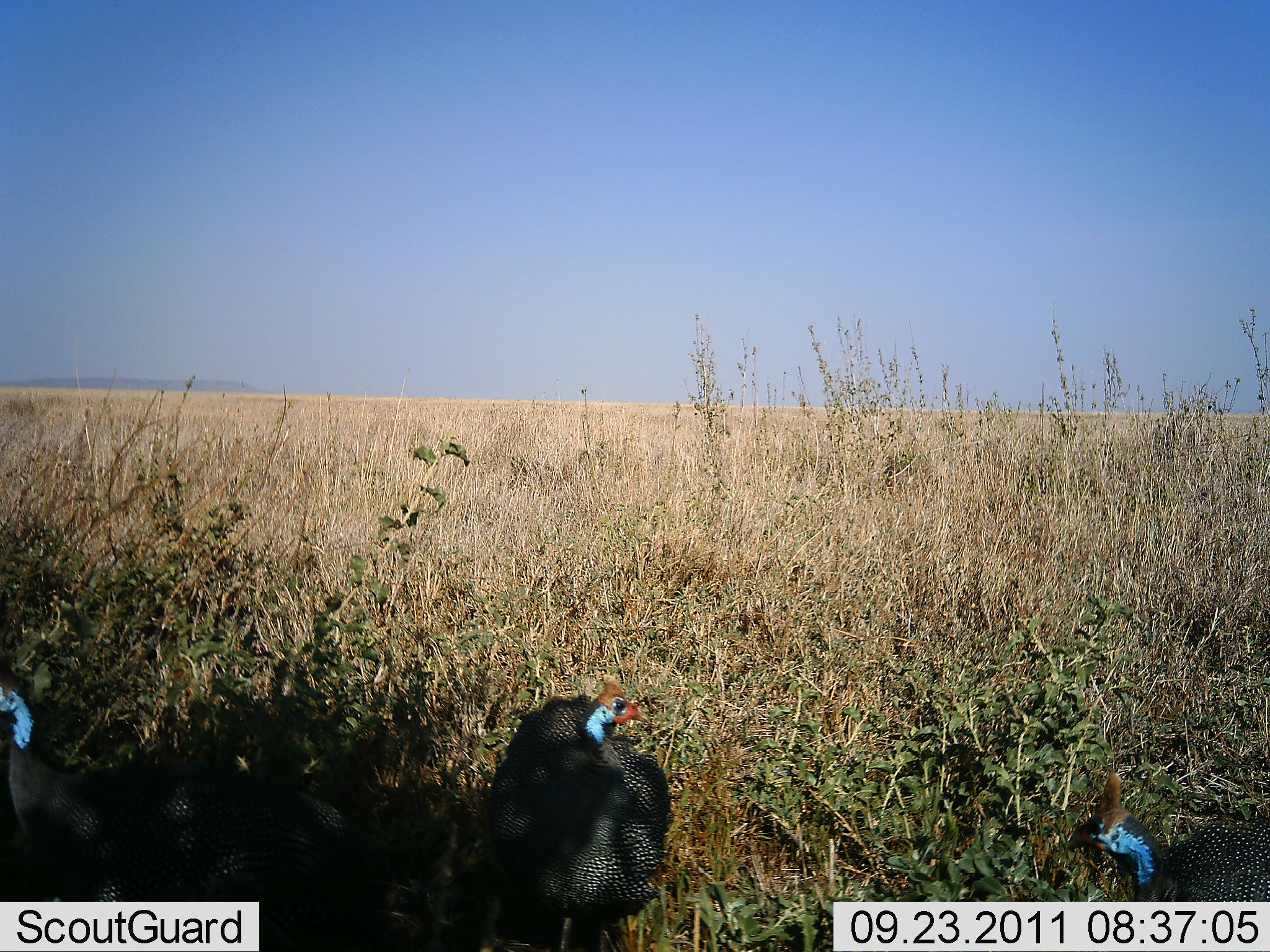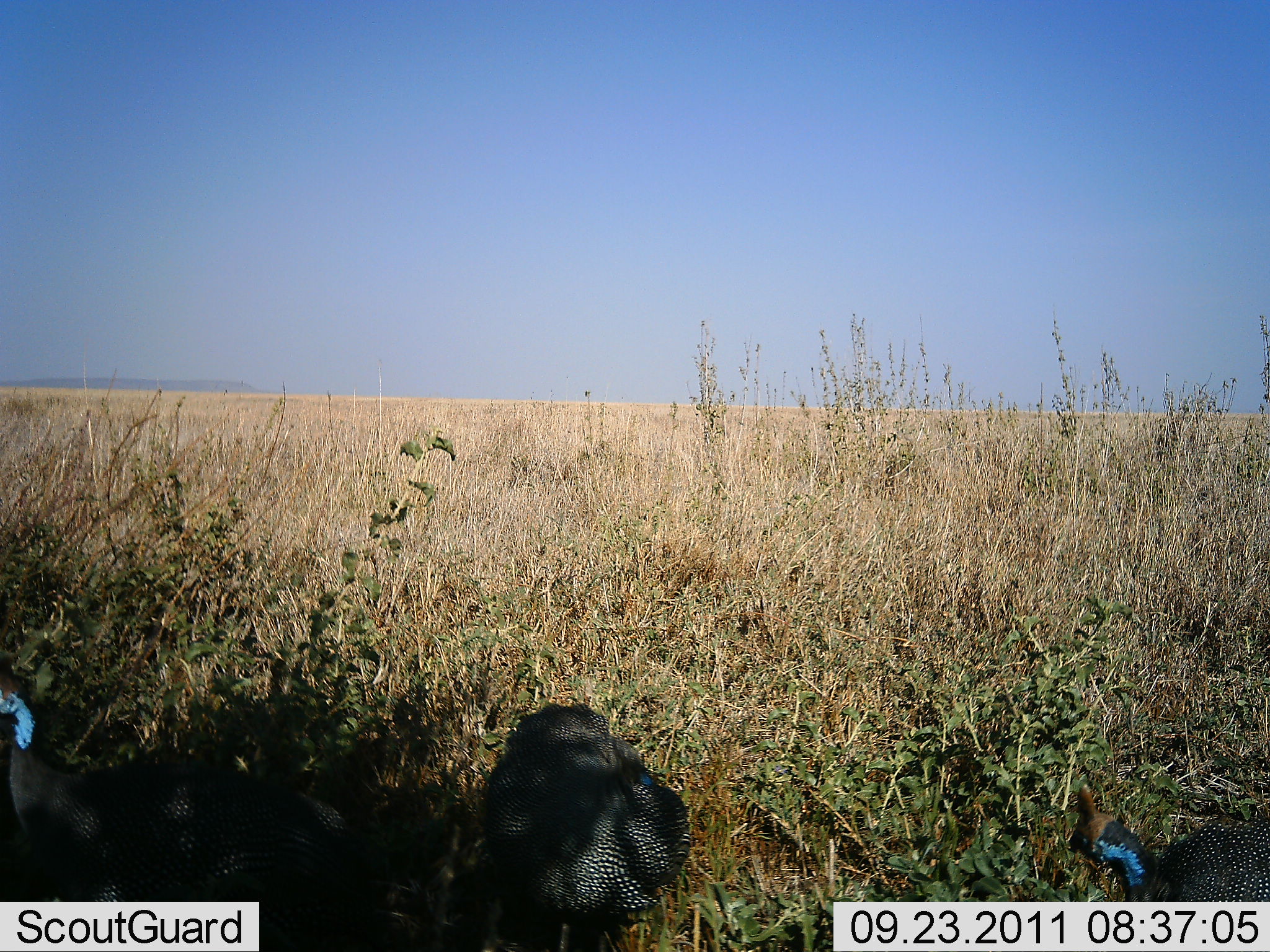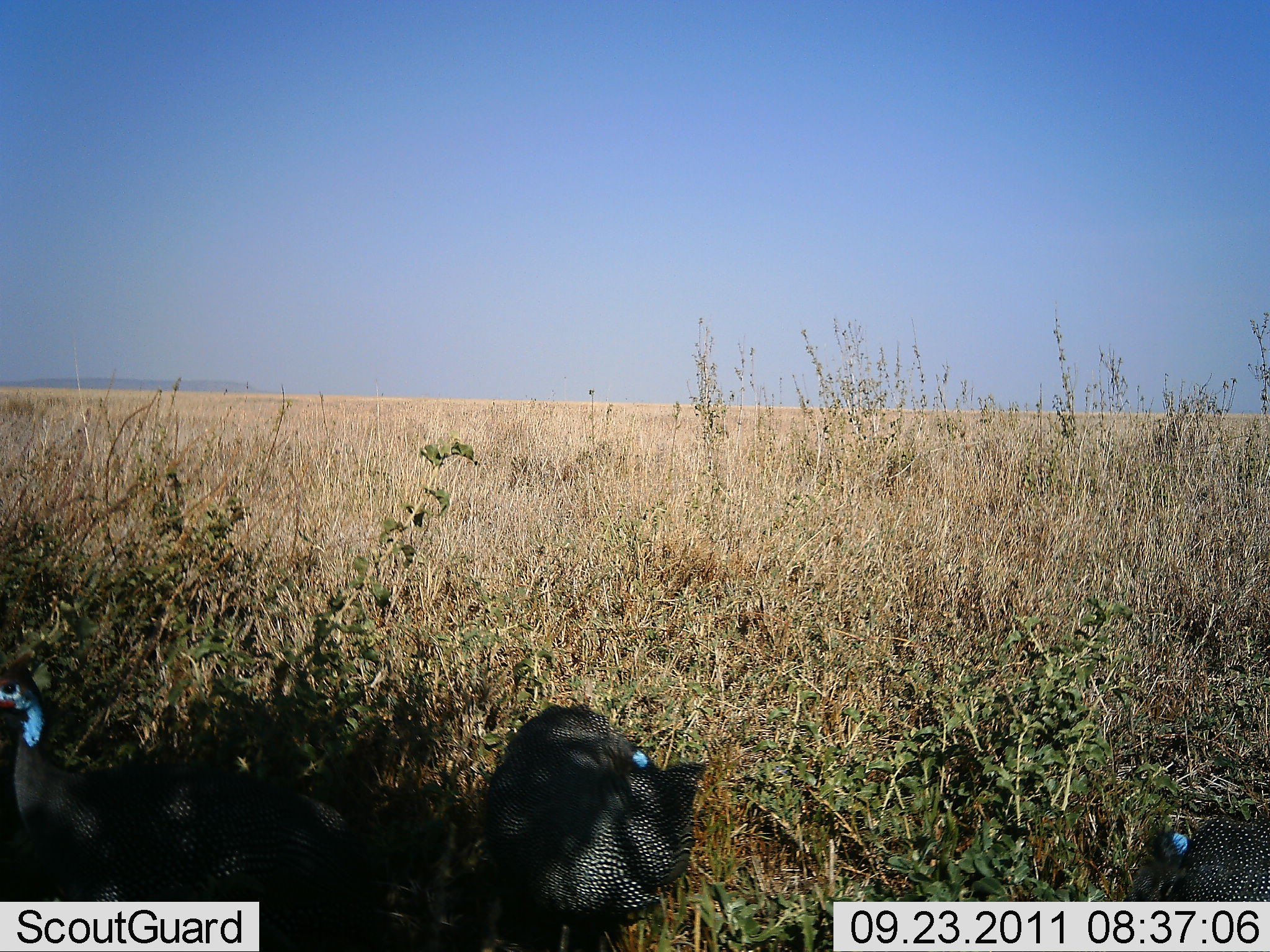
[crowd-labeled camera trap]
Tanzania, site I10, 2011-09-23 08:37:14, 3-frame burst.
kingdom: Animalia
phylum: Chordata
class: Aves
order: Galliformes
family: Numididae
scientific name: Numididae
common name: guinea fowl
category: guineafowl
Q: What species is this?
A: Guineafowl (guinea fowl) (Numididae).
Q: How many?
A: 3.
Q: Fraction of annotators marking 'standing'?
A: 69%.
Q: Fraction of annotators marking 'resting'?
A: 23%.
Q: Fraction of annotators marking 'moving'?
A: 0%.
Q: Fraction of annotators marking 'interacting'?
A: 0%.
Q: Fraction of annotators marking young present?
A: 0%.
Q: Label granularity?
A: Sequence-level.